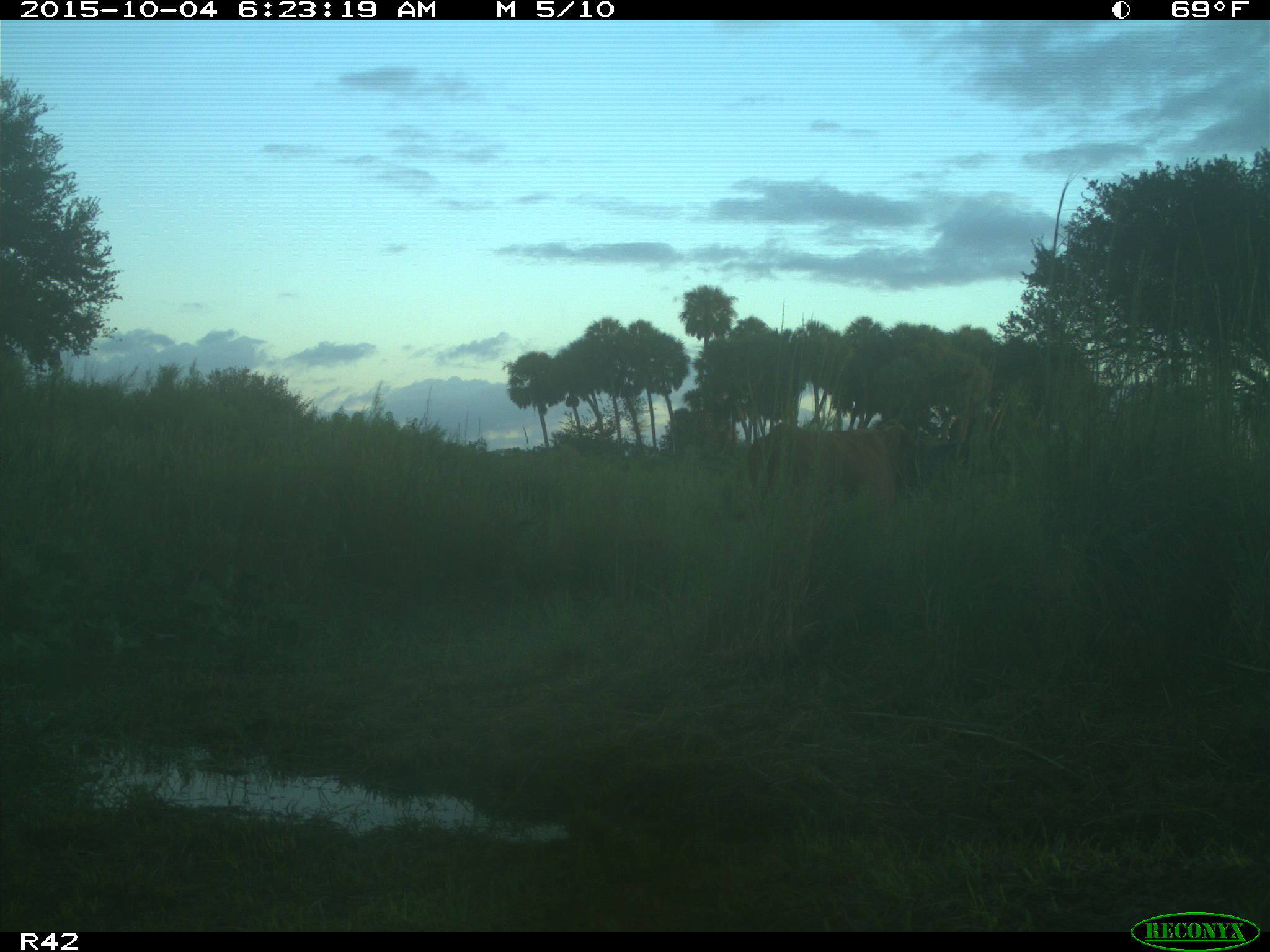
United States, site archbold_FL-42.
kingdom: Animalia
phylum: Chordata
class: Mammalia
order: Artiodactyla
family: Bovidae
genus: Bos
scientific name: Bos taurus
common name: domestic cow